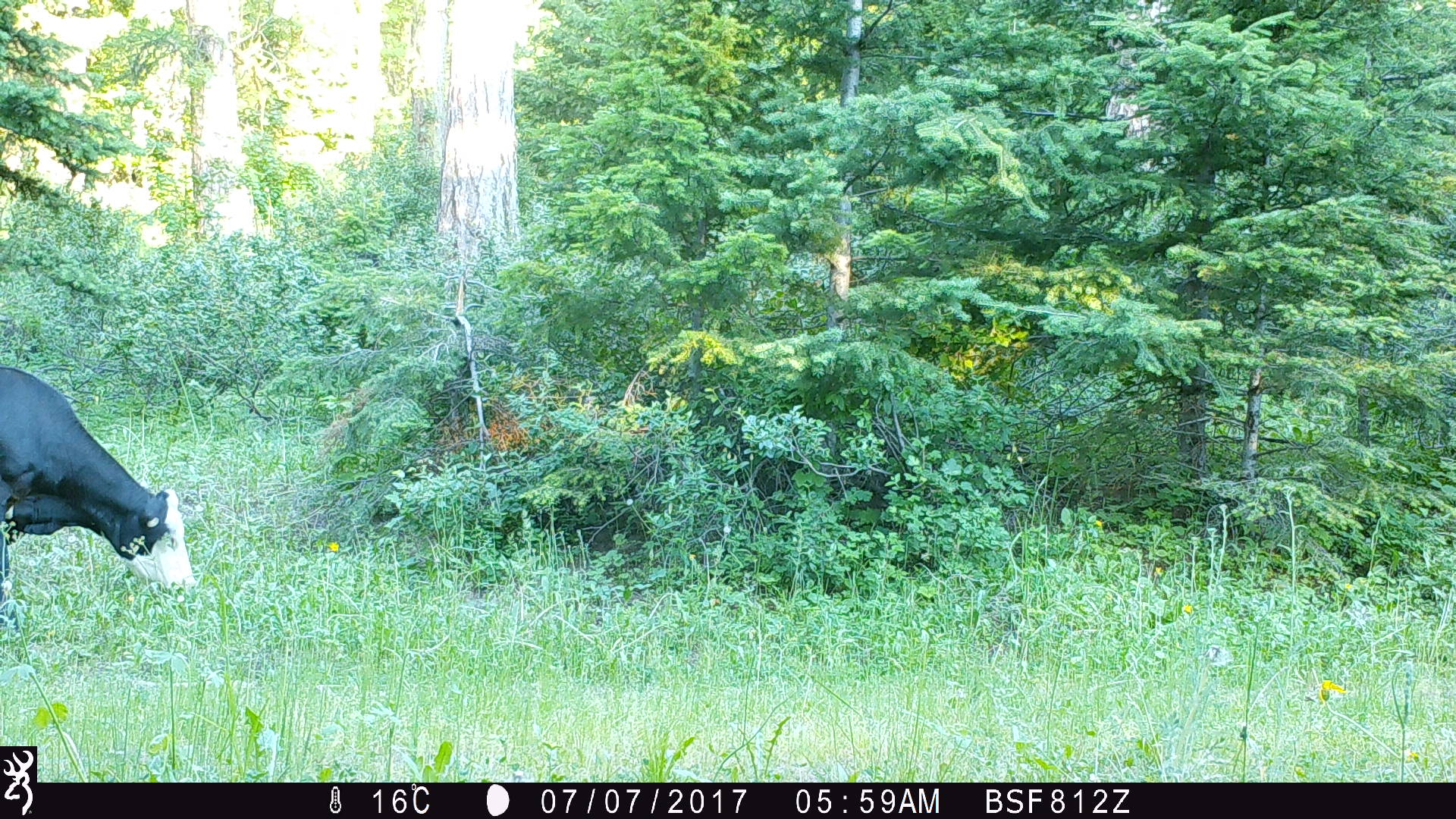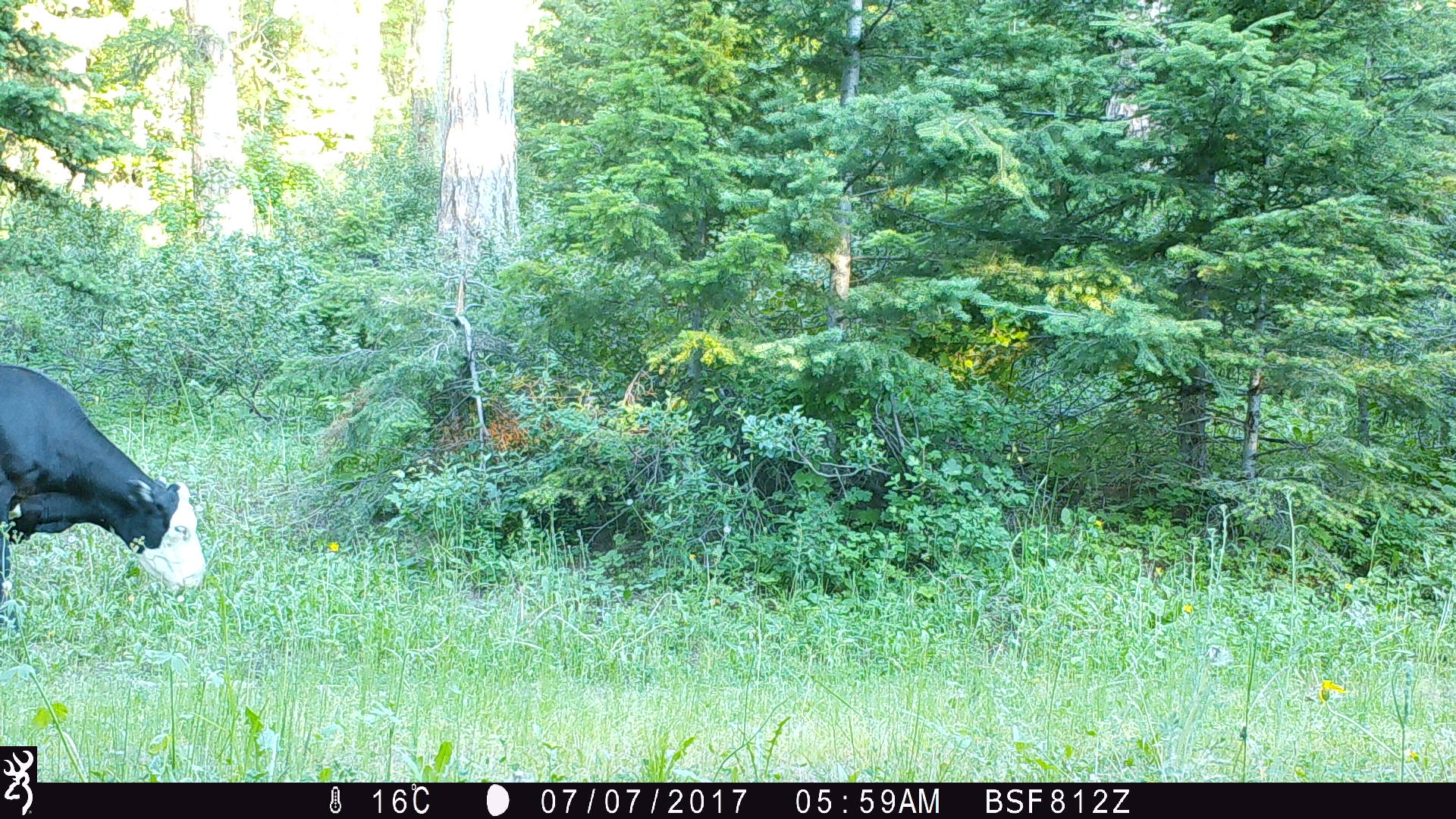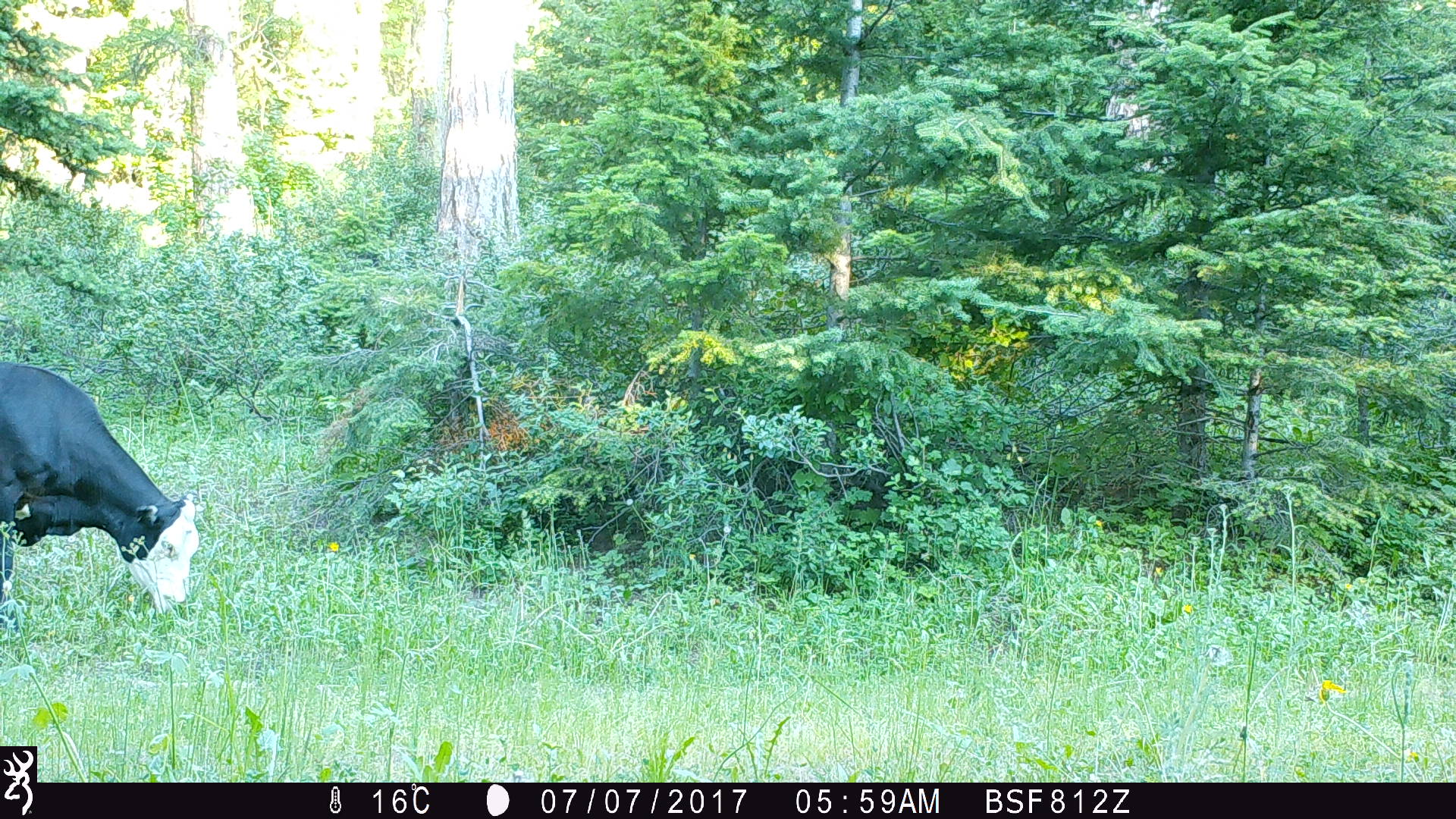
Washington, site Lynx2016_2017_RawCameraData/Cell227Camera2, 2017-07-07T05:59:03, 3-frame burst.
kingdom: Animalia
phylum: Chordata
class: Mammalia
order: Artiodactyla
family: Bovidae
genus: Bos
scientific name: Bos taurus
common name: domestic cattle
Domestic cattle (Bos taurus). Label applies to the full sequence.